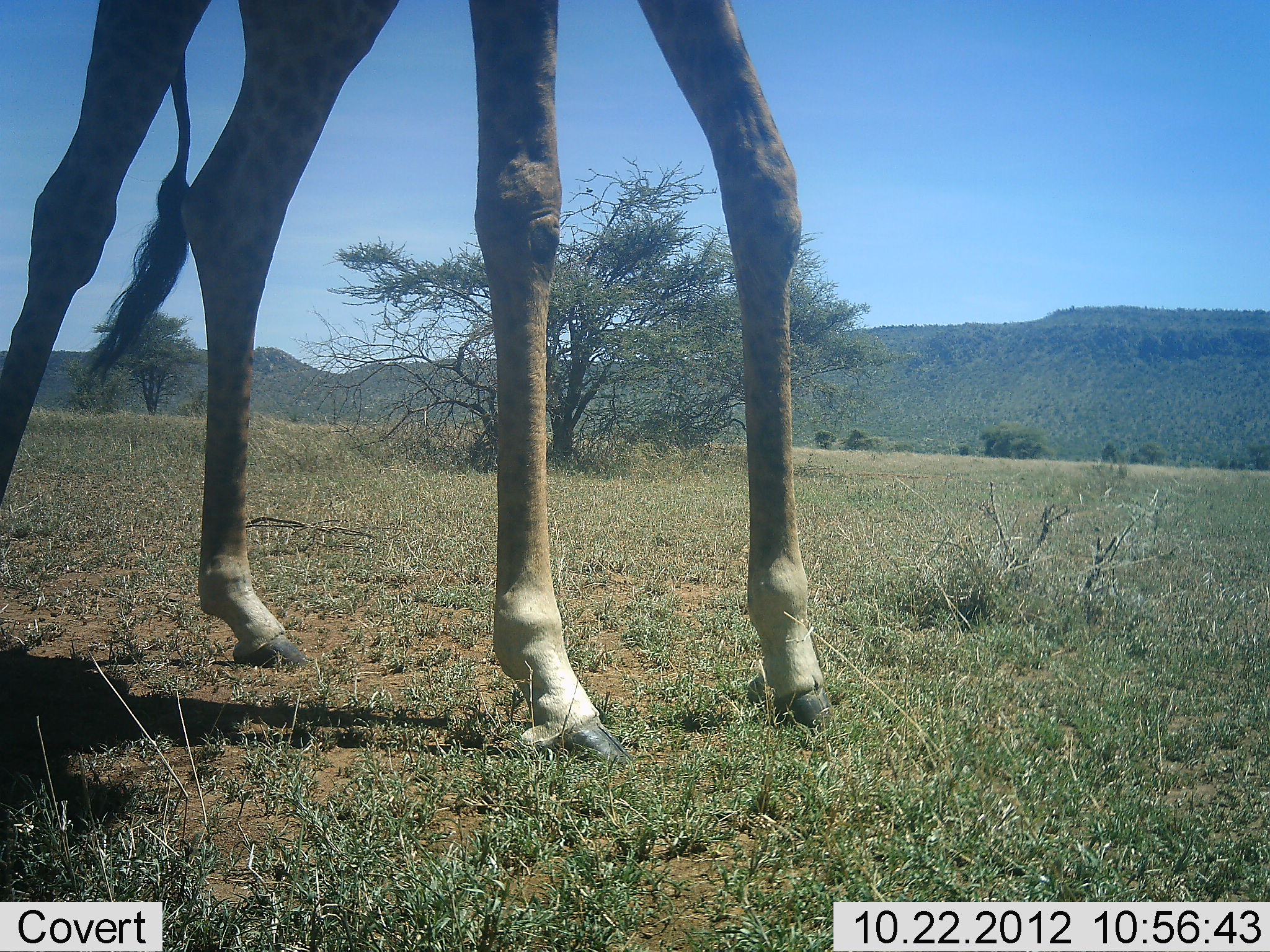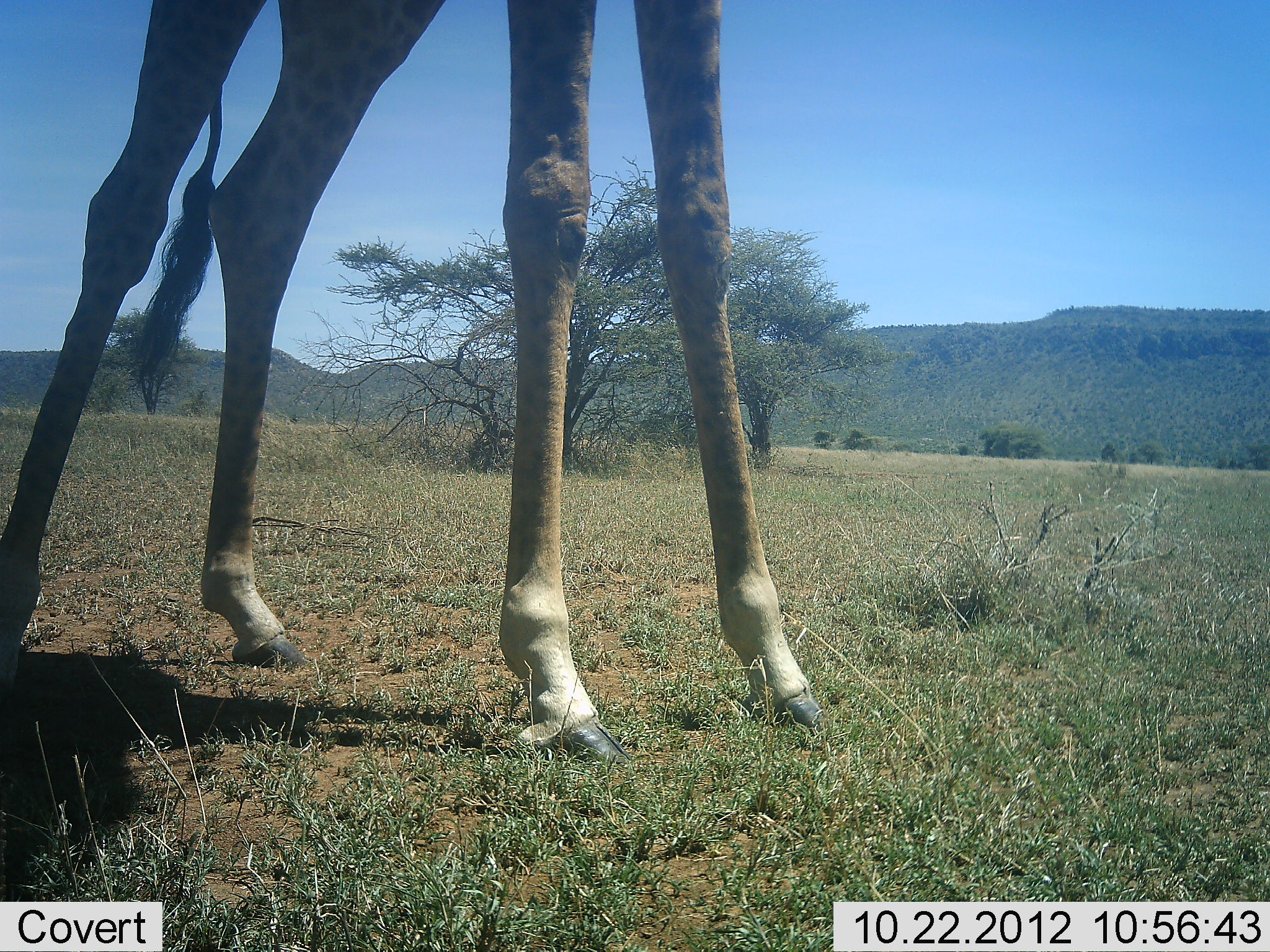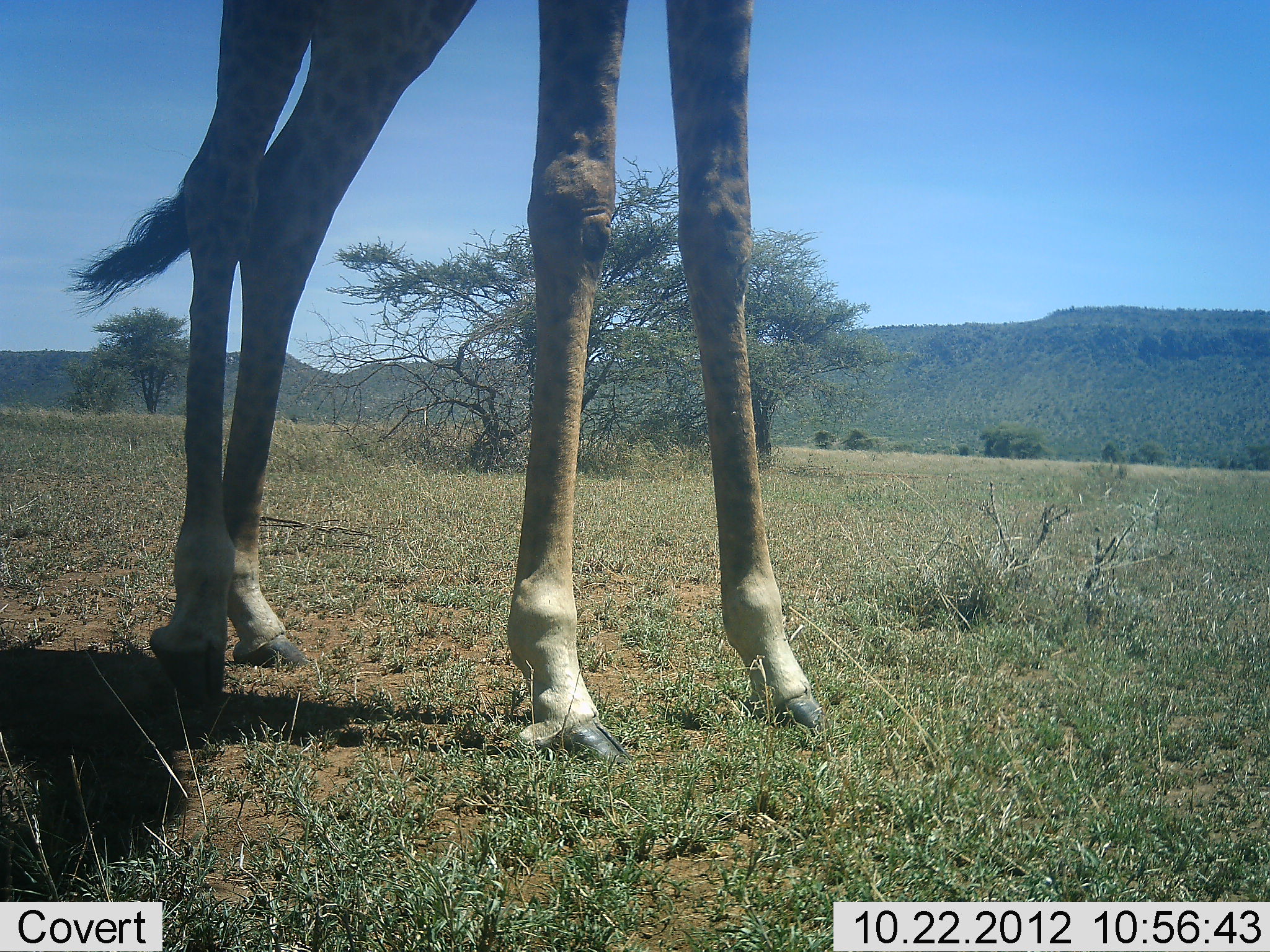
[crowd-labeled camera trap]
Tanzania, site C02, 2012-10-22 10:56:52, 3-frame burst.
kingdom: Animalia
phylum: Chordata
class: Mammalia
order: Artiodactyla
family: Giraffidae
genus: Giraffa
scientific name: Giraffa camelopardalis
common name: giraffe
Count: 1.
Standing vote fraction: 70%.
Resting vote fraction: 0%.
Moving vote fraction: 30%.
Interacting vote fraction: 0%.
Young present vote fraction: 0%.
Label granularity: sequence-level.